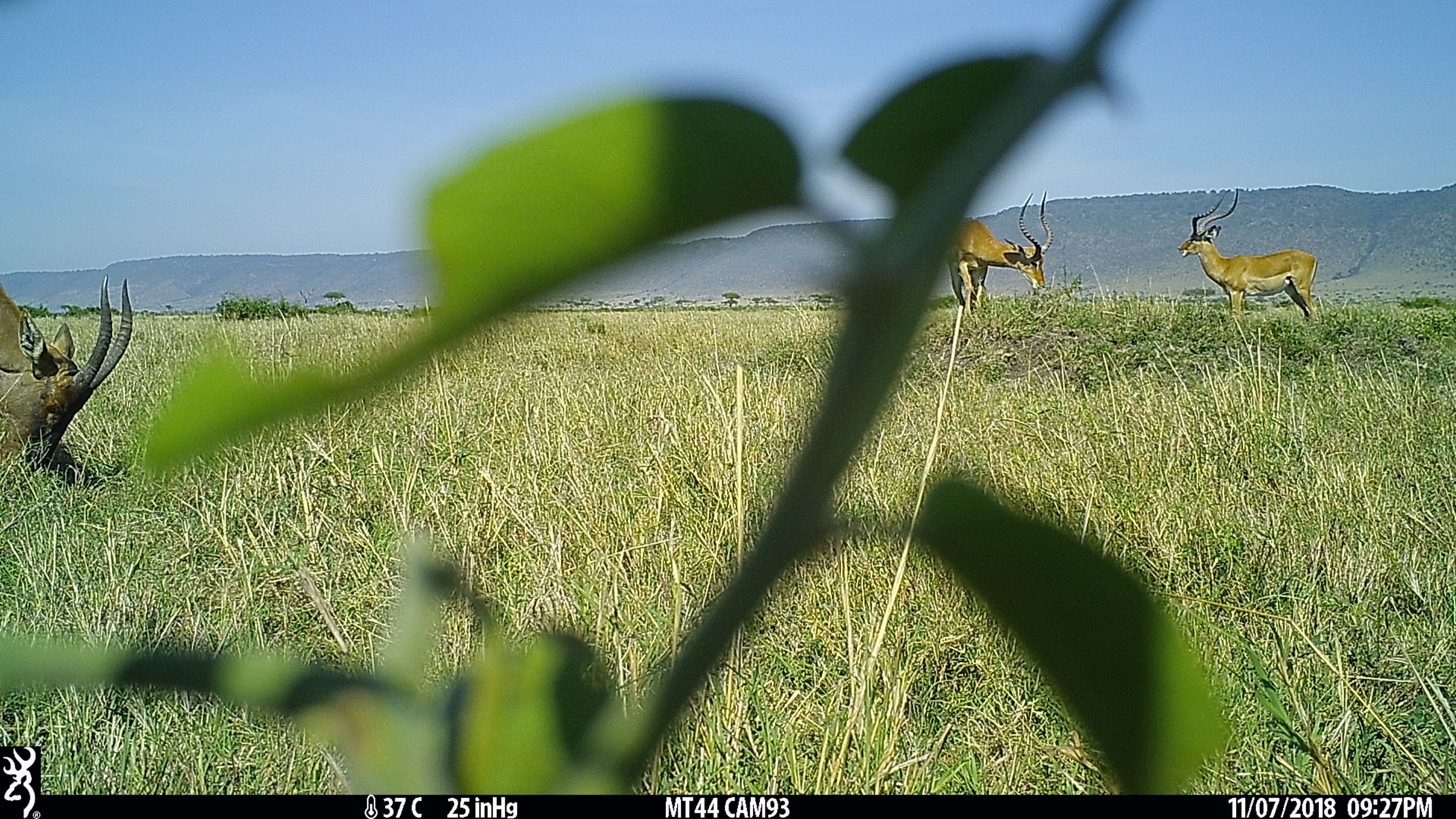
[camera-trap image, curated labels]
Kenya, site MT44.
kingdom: Animalia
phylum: Chordata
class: Mammalia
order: Artiodactyla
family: Bovidae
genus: Aepyceros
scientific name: Aepyceros melampus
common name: impala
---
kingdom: Animalia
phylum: Chordata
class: Mammalia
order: Artiodactyla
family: Bovidae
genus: Damaliscus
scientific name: Damaliscus lunatus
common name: topi